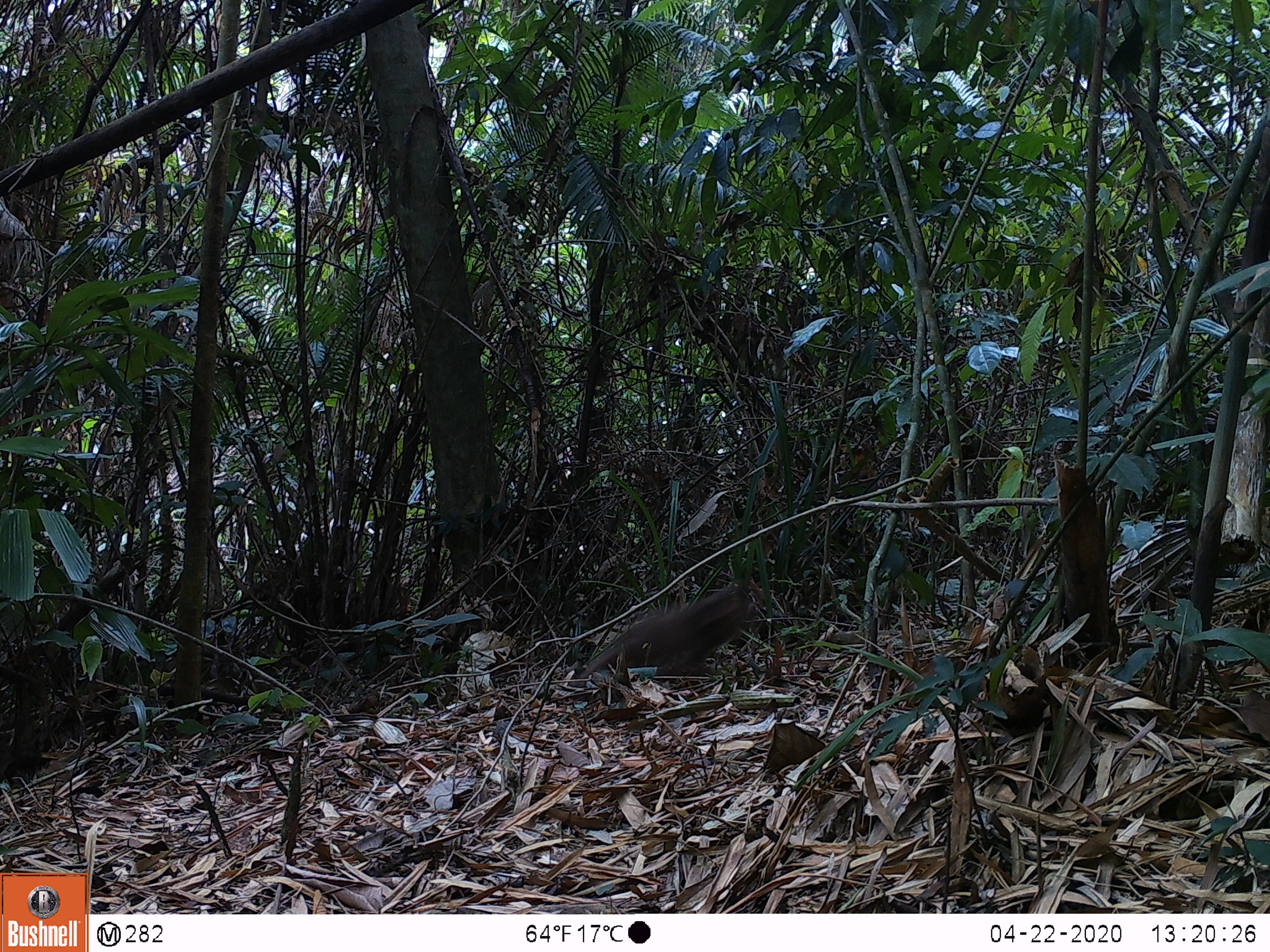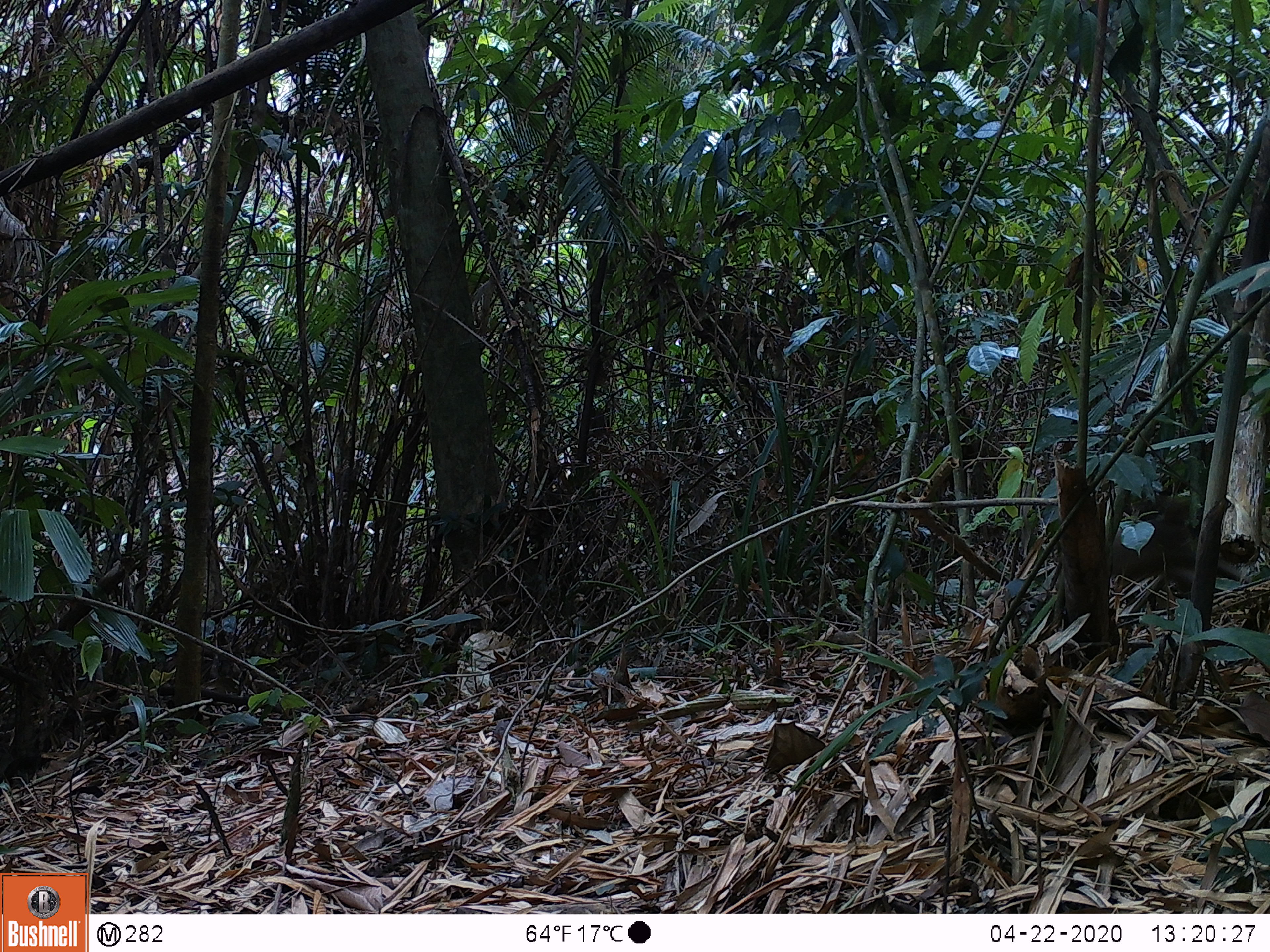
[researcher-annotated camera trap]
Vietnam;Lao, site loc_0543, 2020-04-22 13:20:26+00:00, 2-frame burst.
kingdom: Animalia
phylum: Chordata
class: Mammalia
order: Primates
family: Cercopithecidae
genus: Macaca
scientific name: Macaca arctoides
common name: stump-tailed macaque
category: stump tailed macaque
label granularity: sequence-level